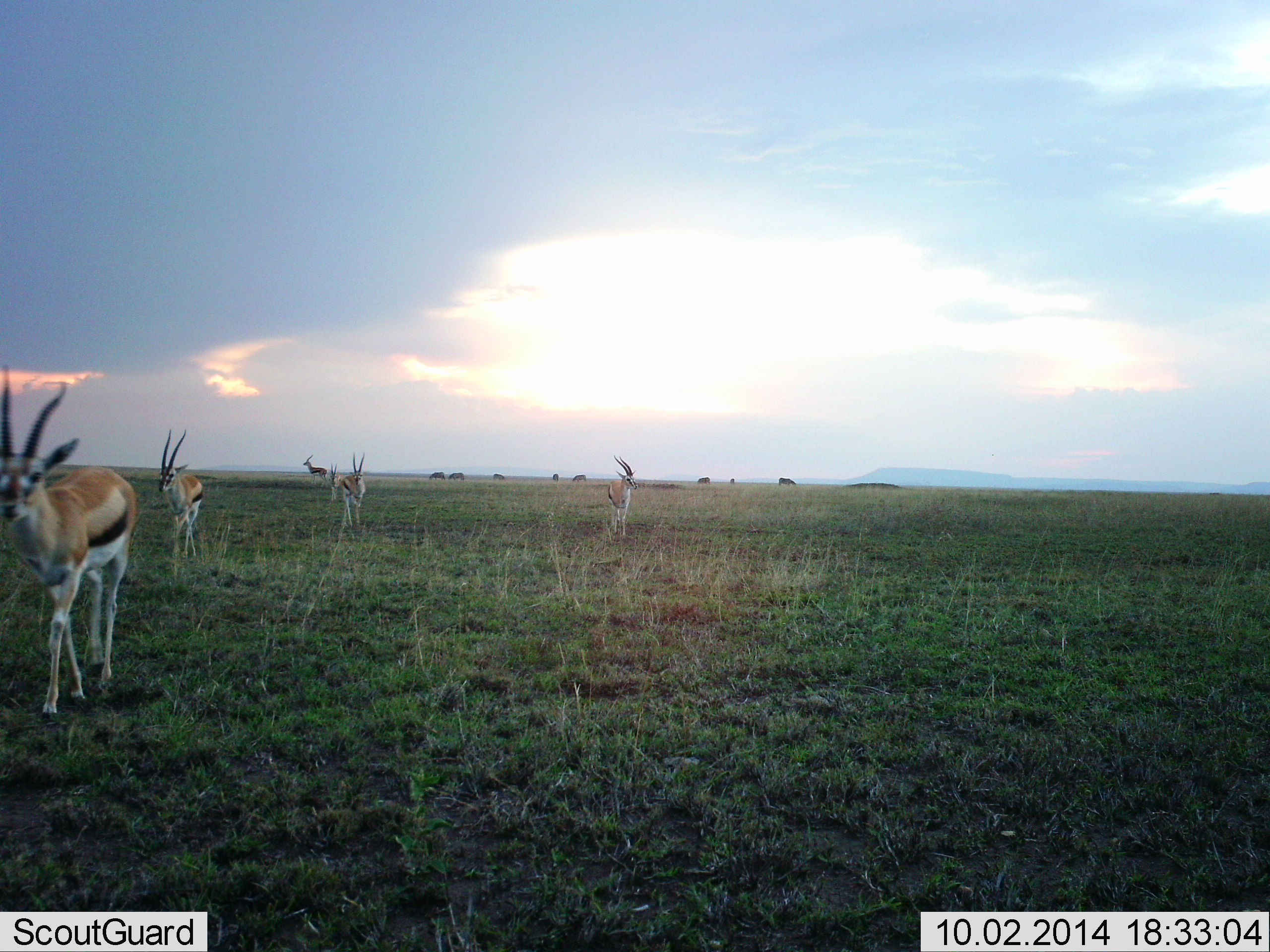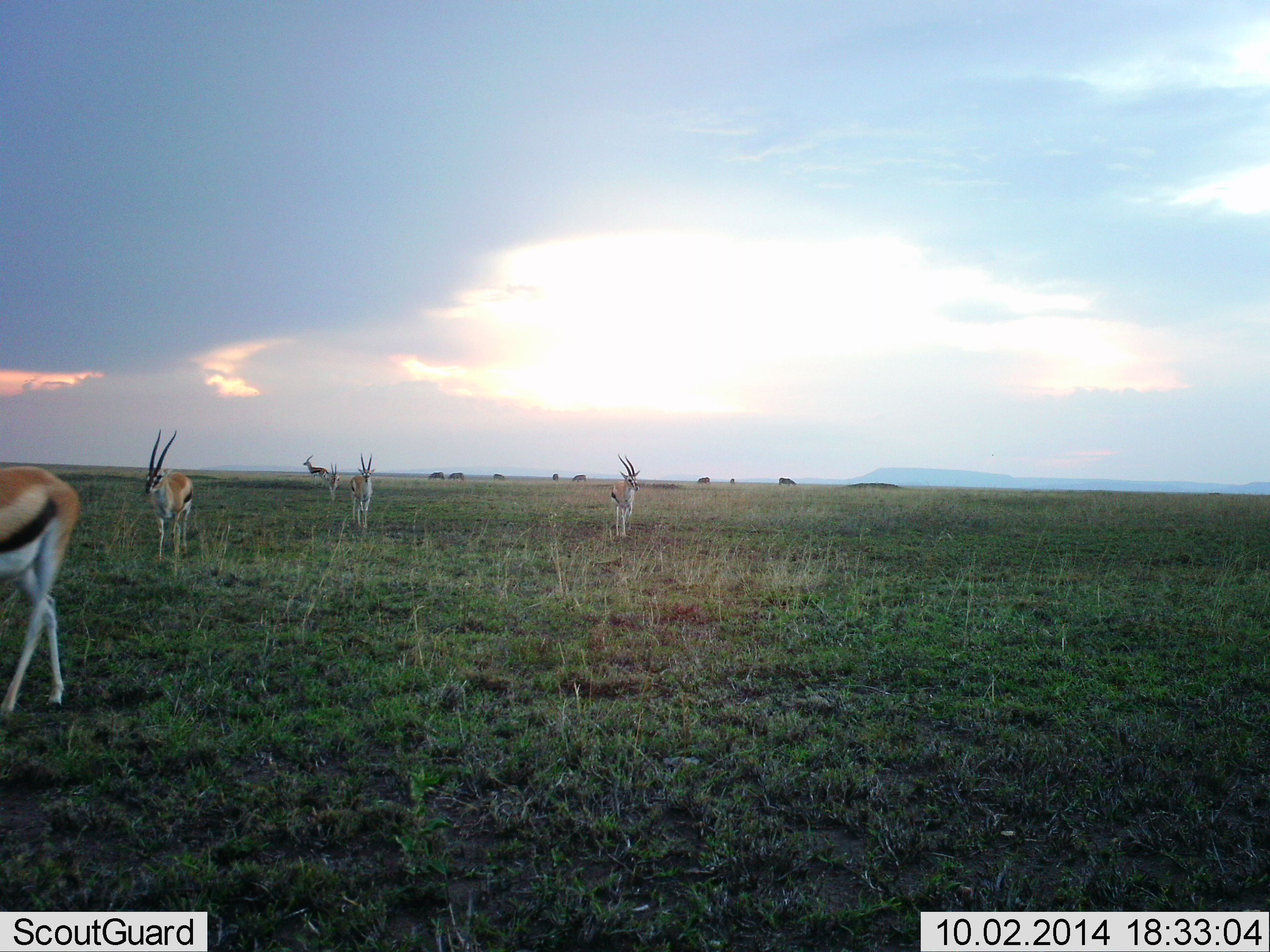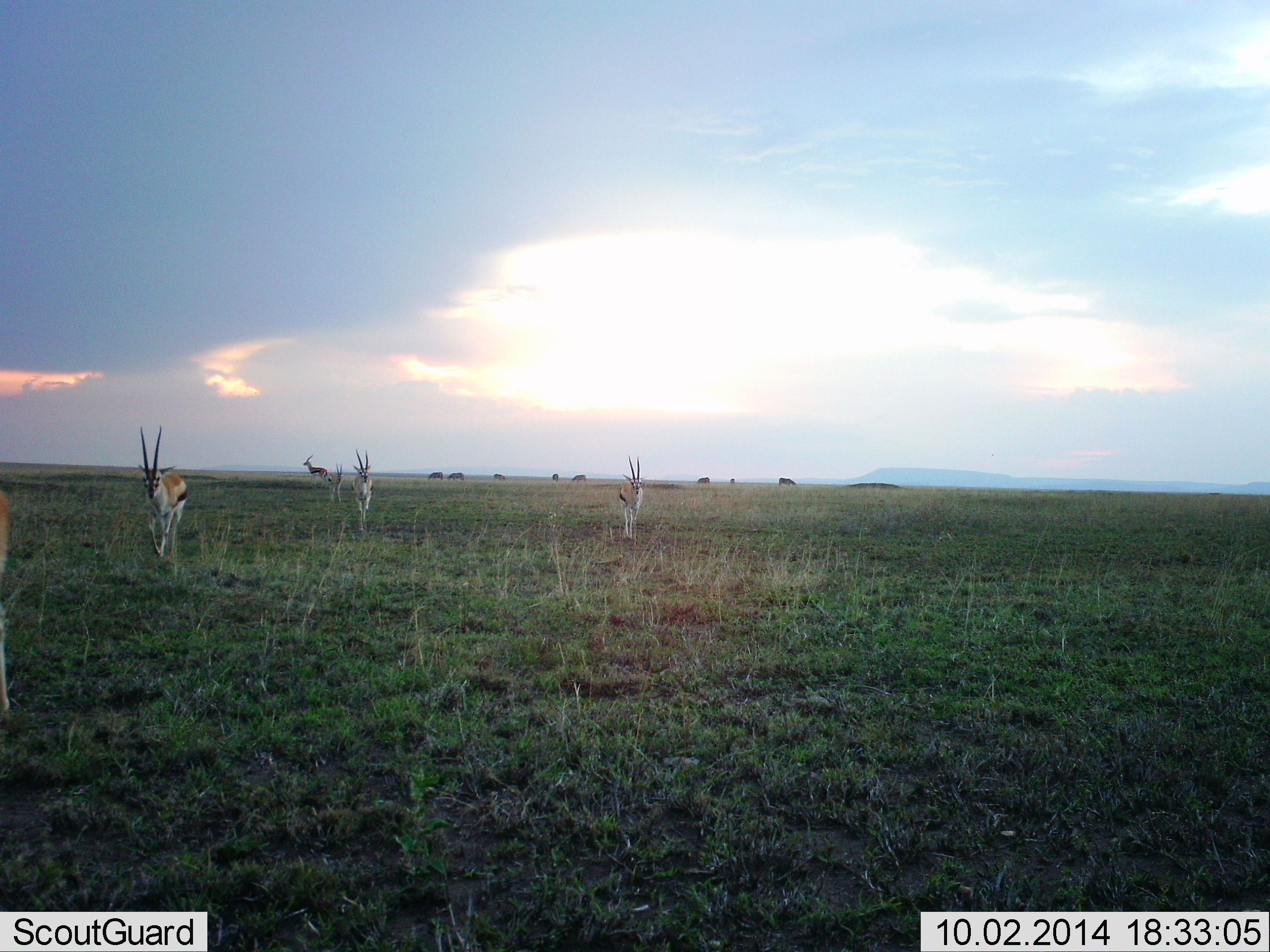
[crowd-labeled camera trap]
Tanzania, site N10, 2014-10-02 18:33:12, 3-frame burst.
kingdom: Animalia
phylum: Chordata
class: Mammalia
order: Artiodactyla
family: Bovidae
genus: Eudorcas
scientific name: Eudorcas thomsonii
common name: thomson's gazelle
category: gazellethomsons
Gazellethomsons (thomson's gazelle) (Eudorcas thomsonii), count 6. Behavior (volunteer vote fractions): standing 43%, resting 0%, moving 93%, interacting 0%. Young present (vote fraction): 0%. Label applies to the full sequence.